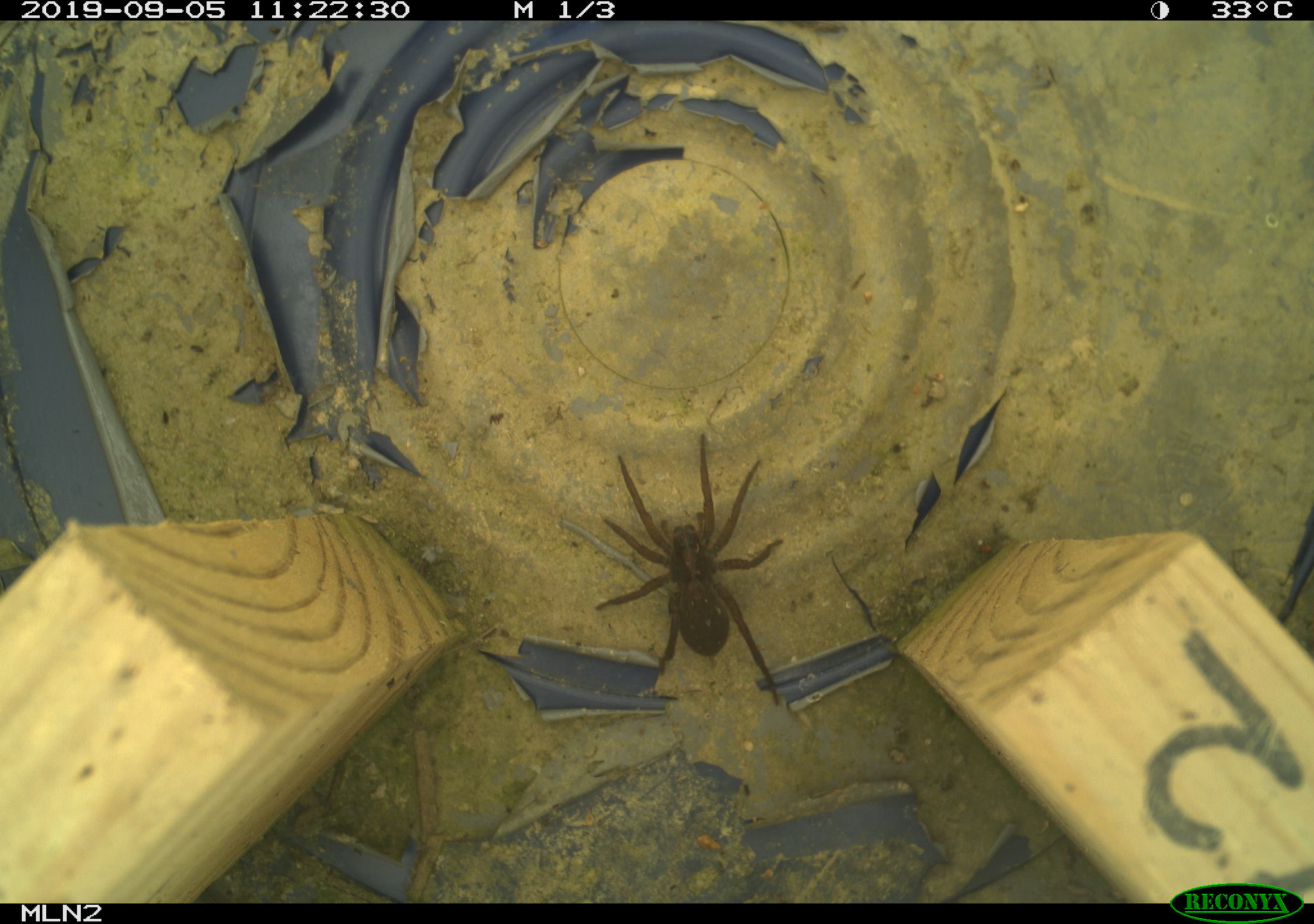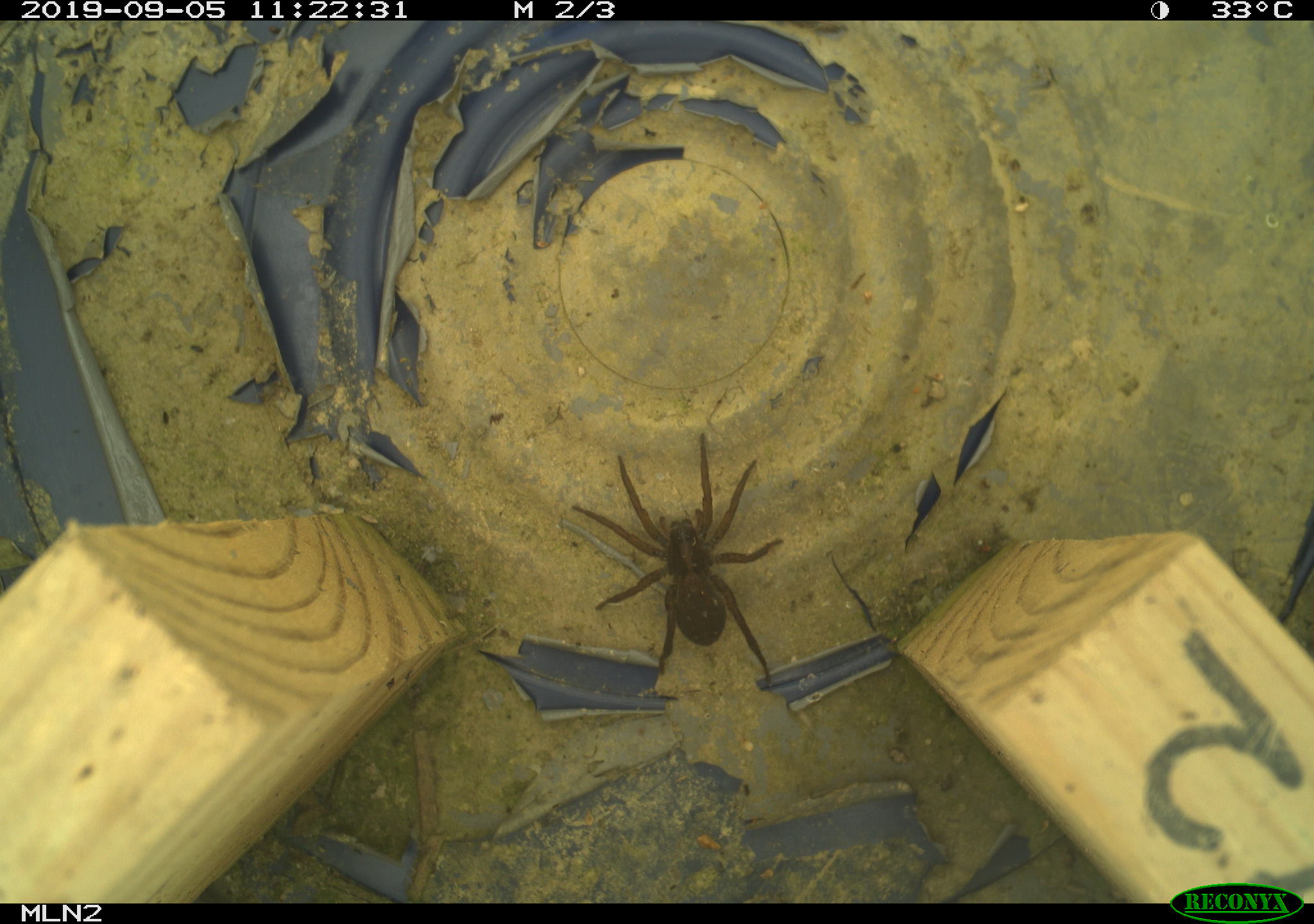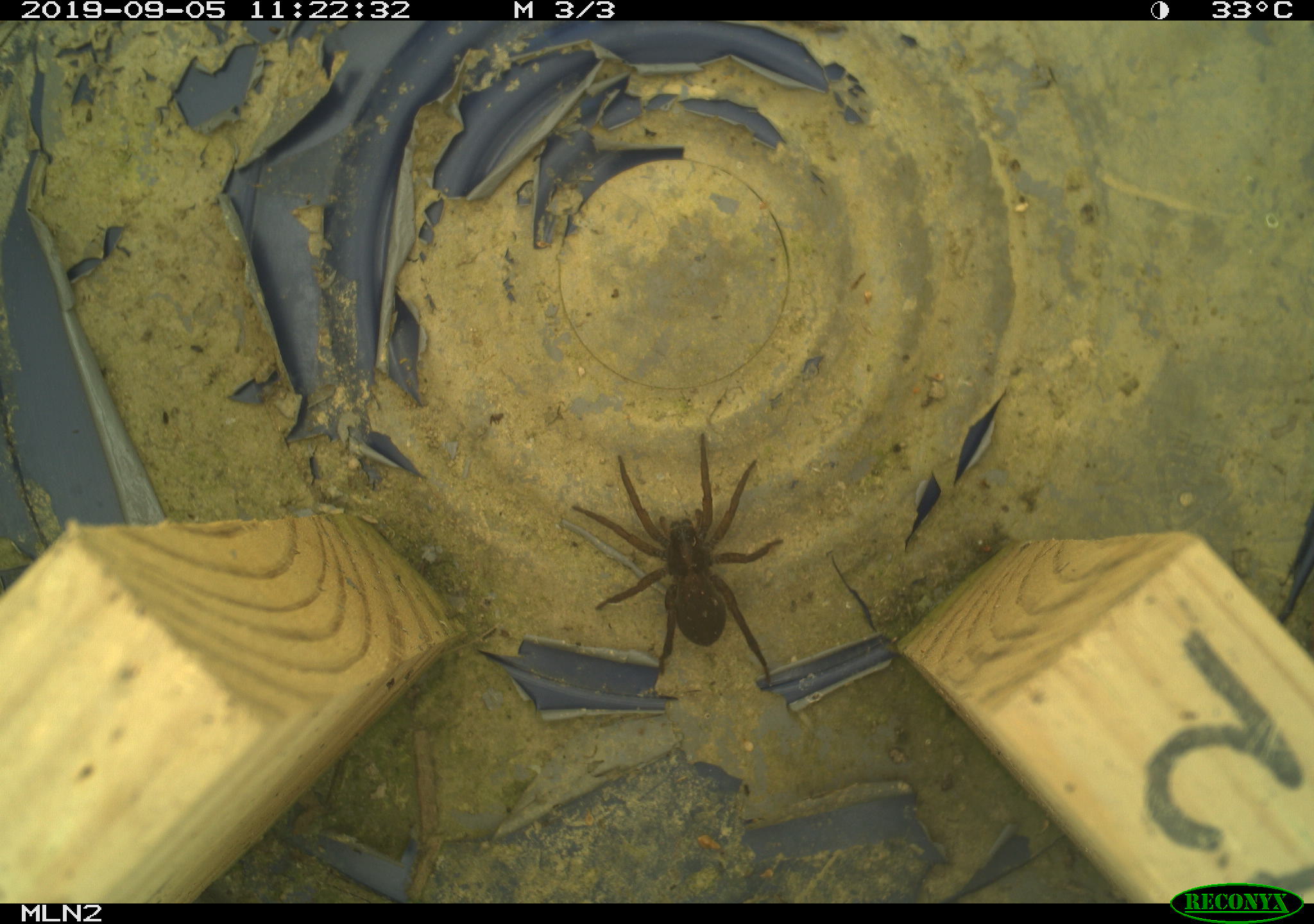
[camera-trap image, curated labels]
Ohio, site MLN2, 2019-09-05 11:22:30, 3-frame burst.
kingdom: Animalia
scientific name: Animalia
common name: animal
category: invertebrate